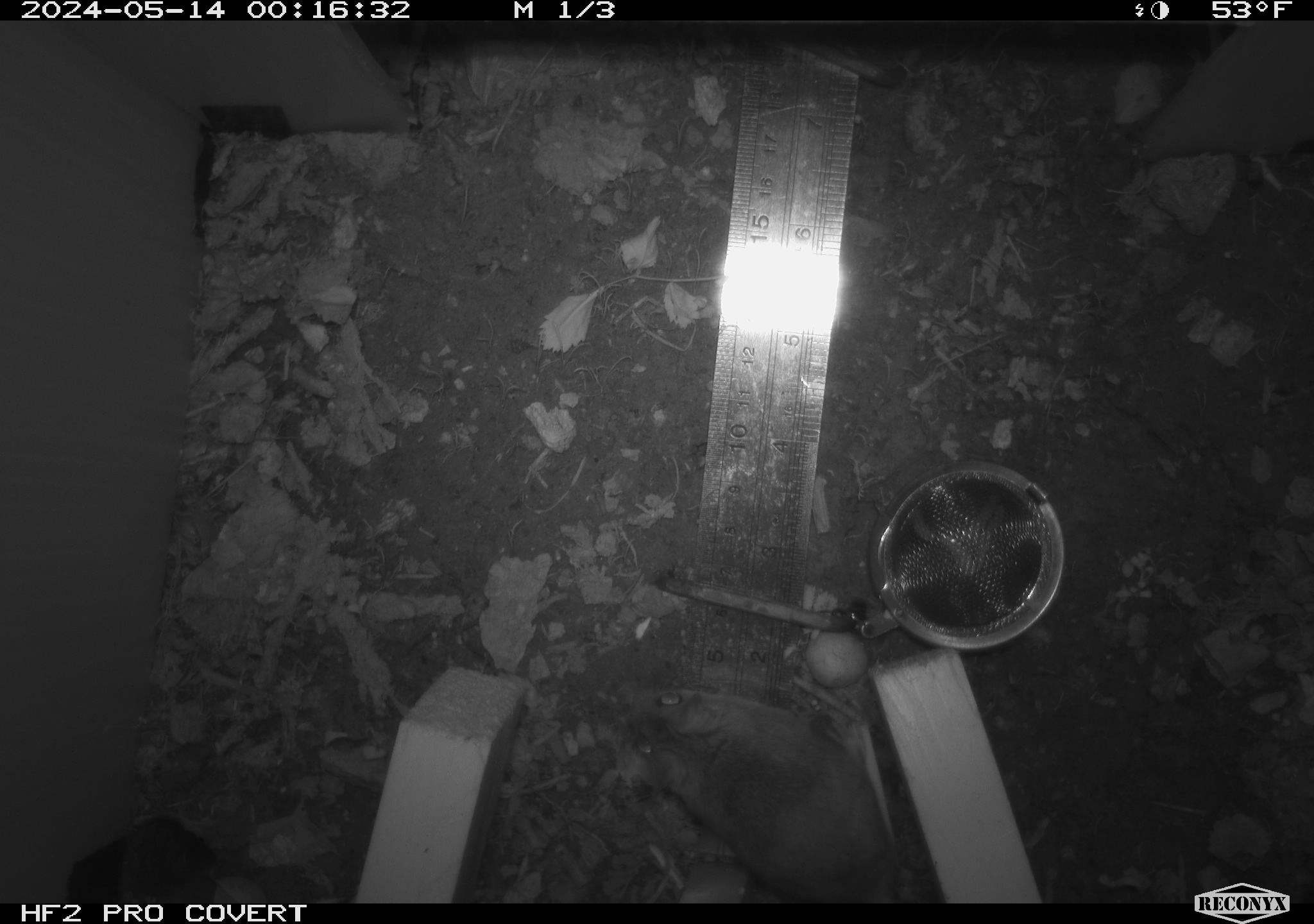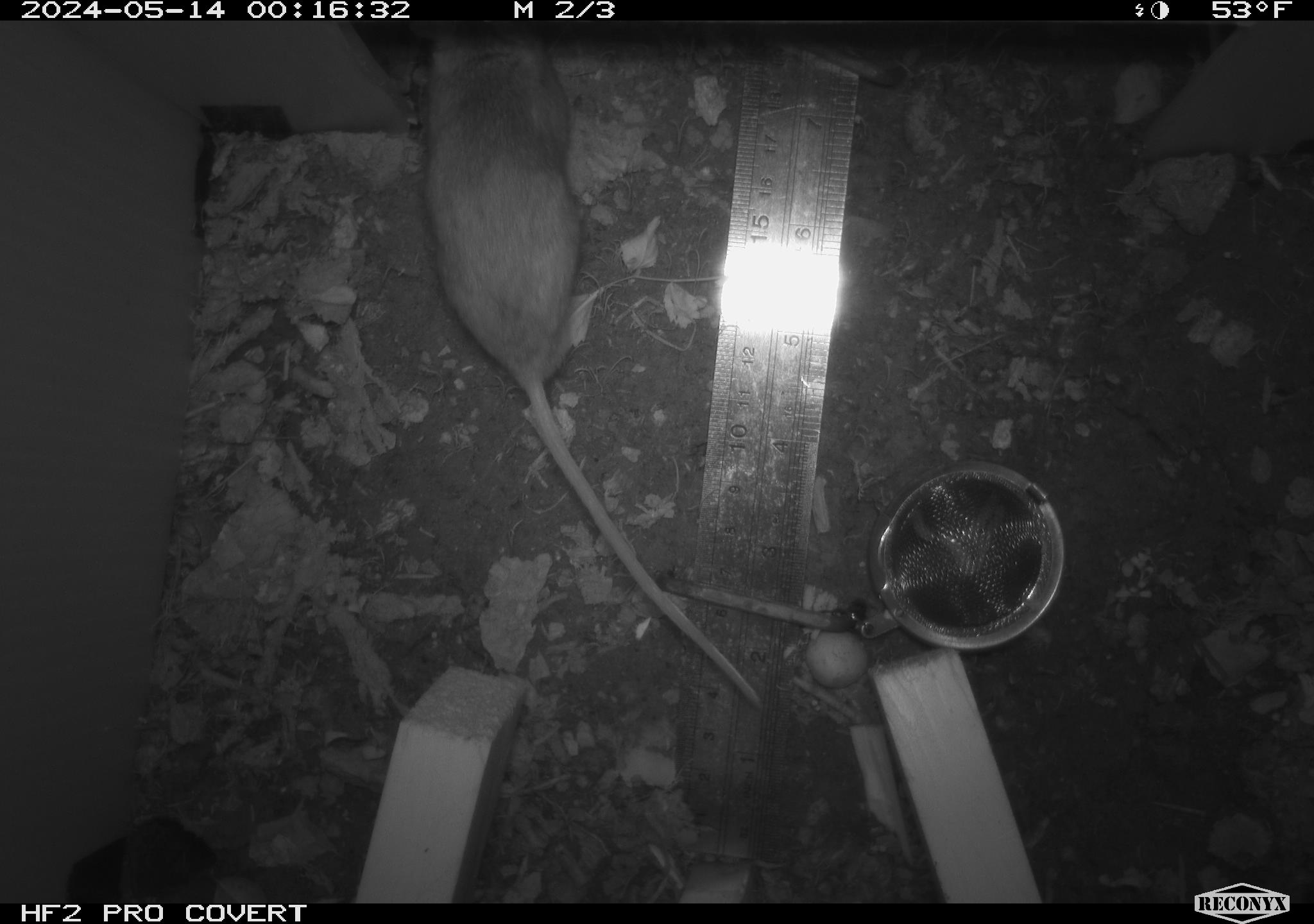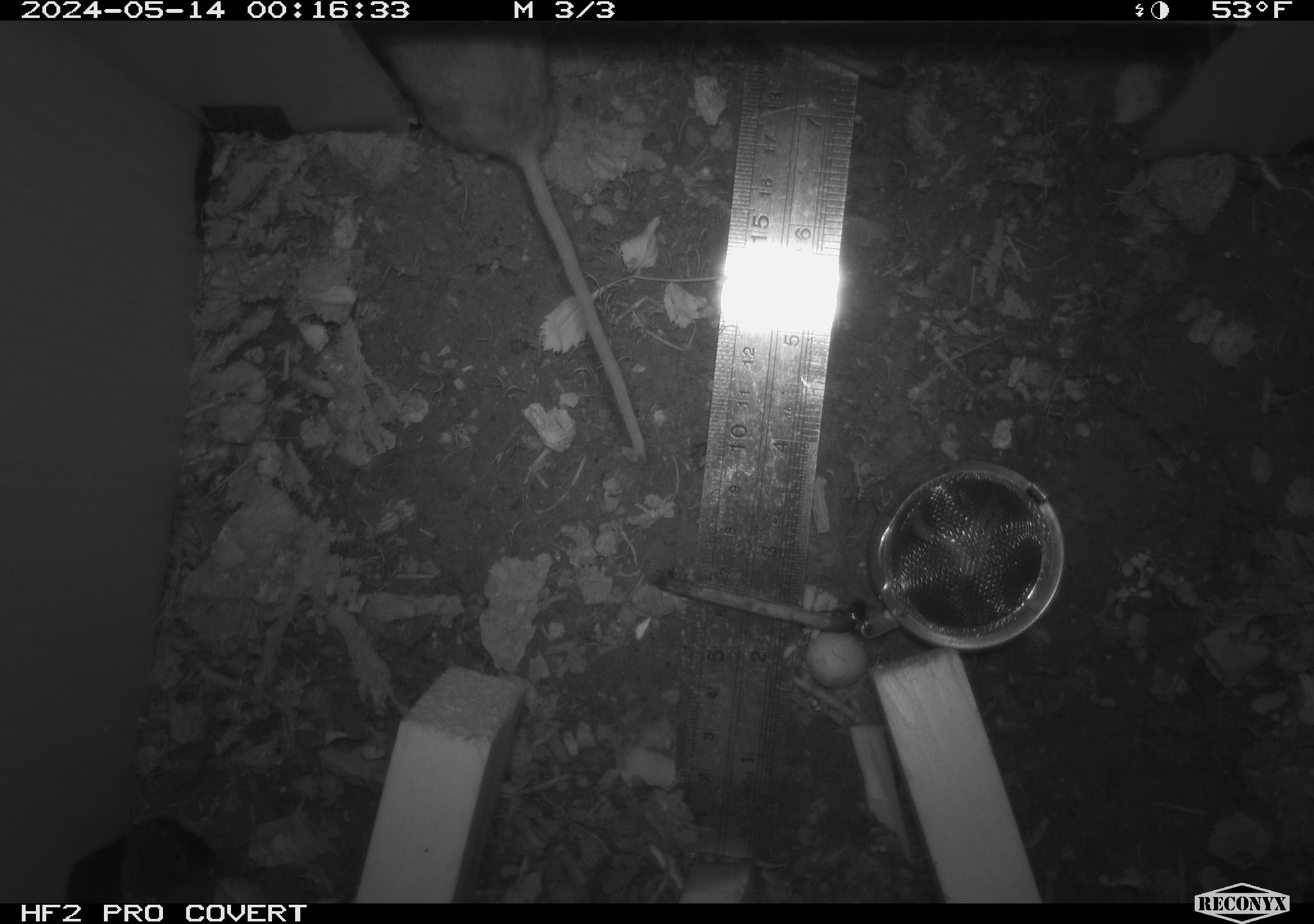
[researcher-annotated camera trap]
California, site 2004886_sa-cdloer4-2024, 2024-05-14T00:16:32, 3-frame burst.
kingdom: Animalia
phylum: Chordata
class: Mammalia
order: Rodentia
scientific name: Rodentia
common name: mouse species